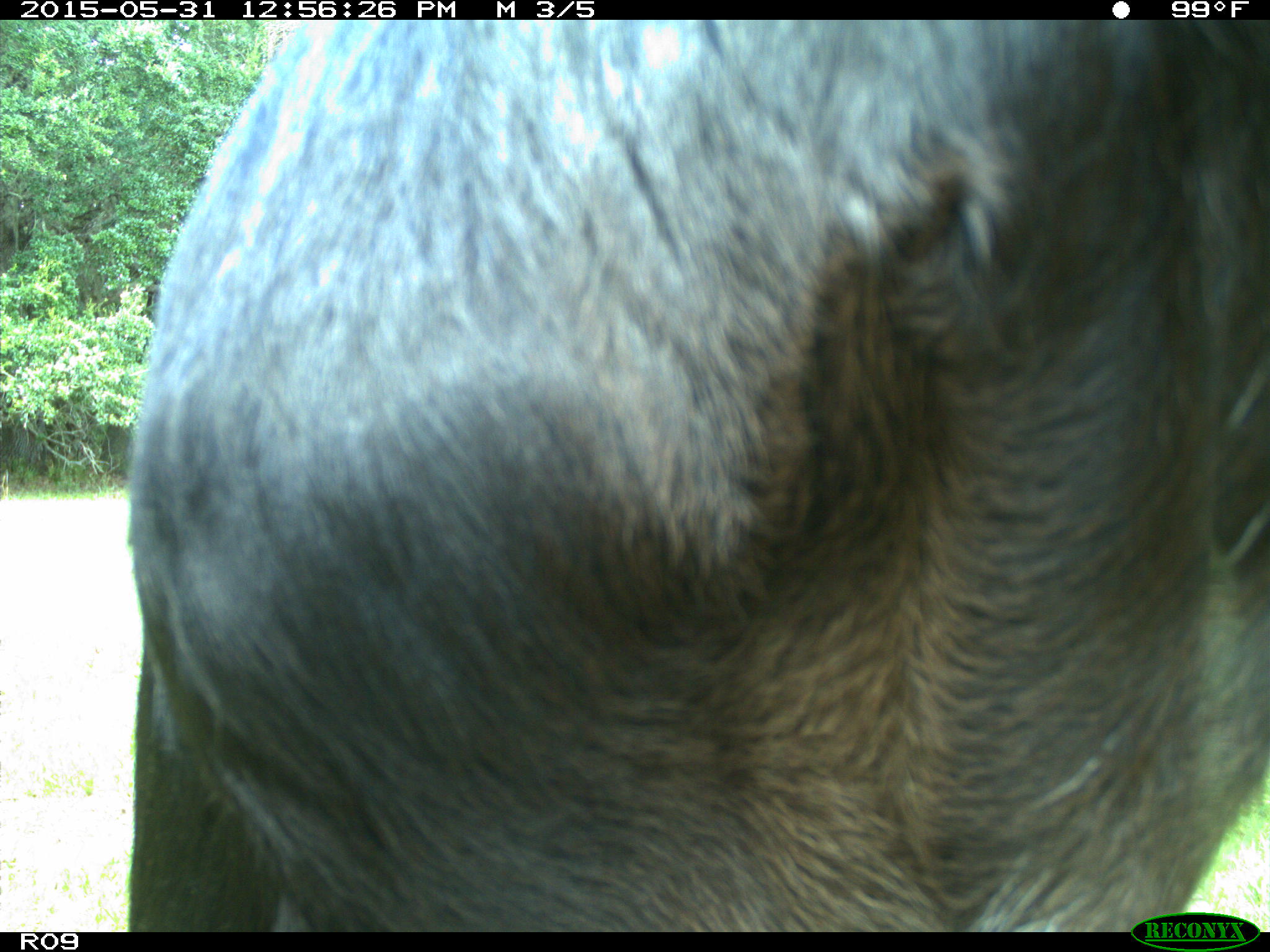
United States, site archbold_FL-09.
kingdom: Animalia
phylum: Chordata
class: Mammalia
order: Artiodactyla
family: Bovidae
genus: Bos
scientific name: Bos taurus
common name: domestic cow